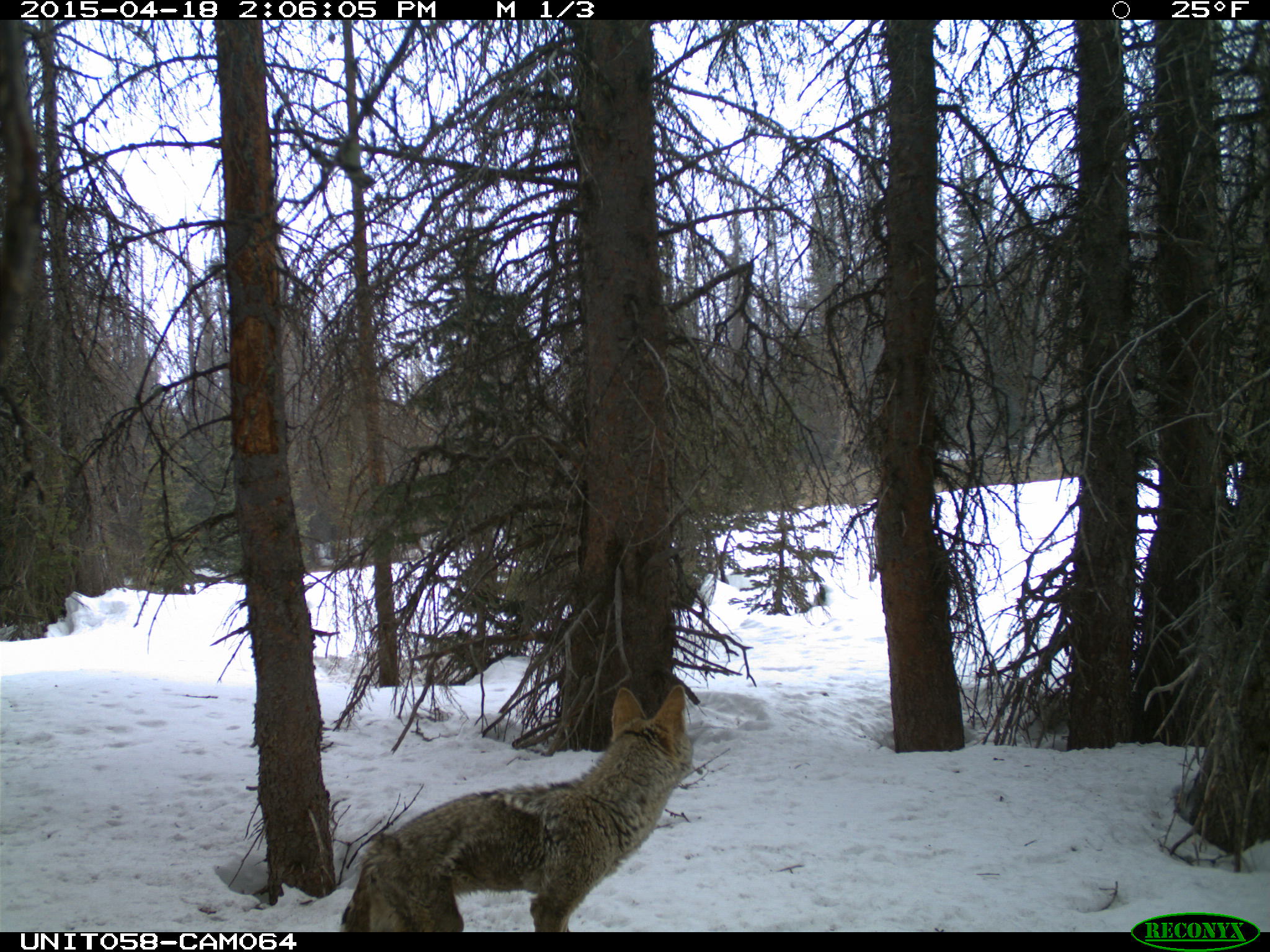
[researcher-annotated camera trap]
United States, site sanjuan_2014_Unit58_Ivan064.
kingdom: Animalia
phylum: Chordata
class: Mammalia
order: Carnivora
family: Canidae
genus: Canis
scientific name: Canis latrans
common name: coyote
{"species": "Canis latrans (coyote)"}